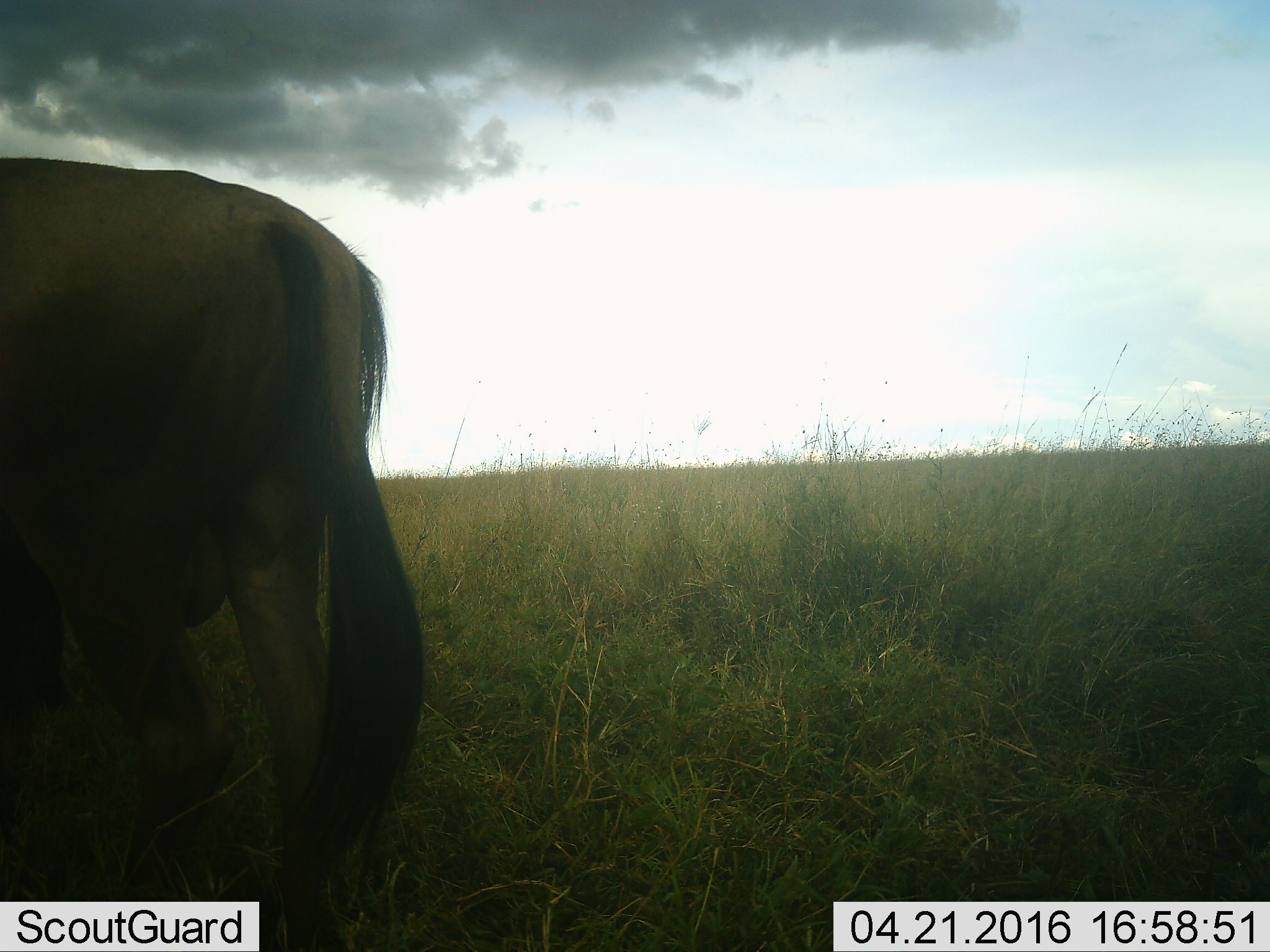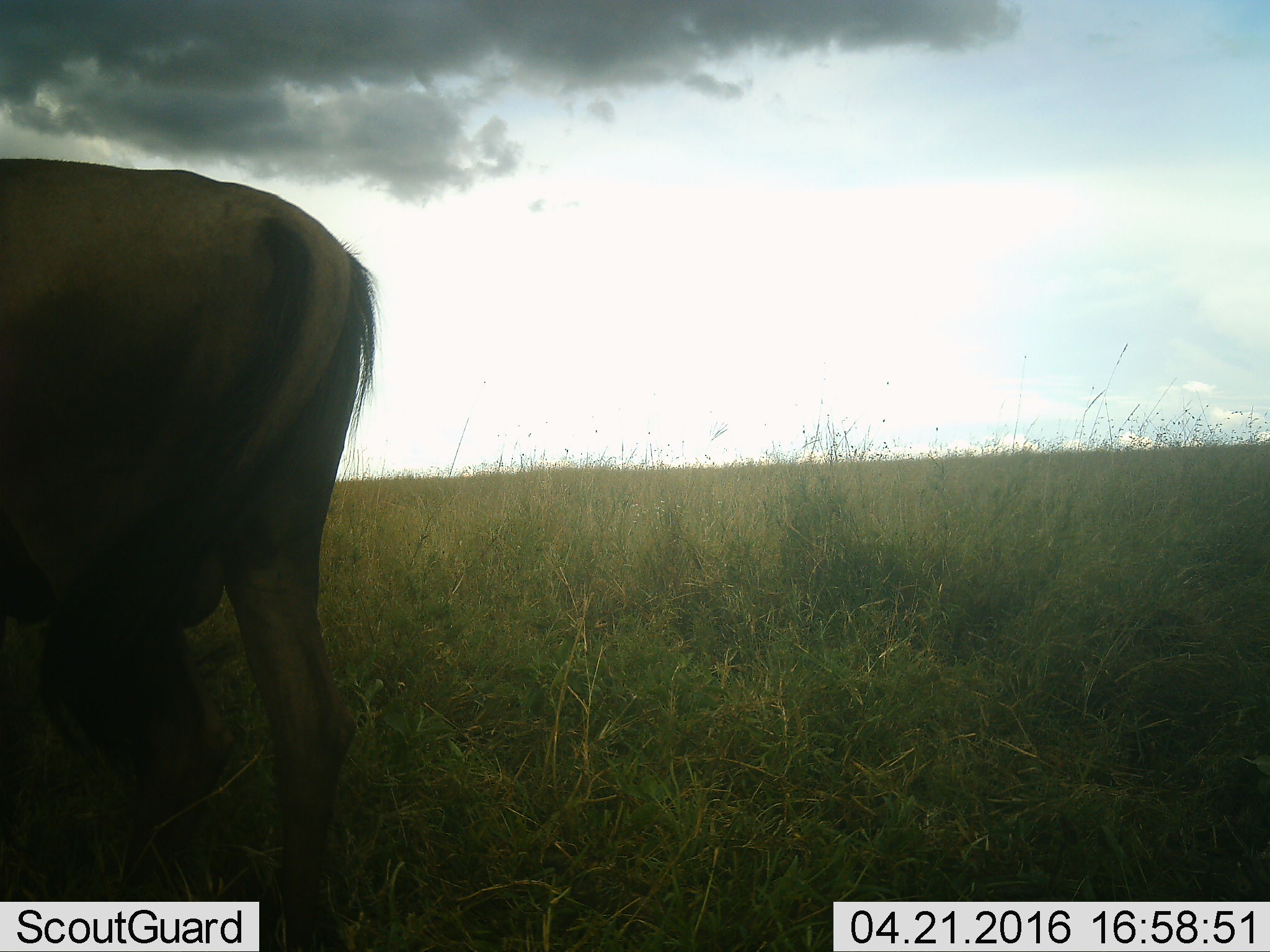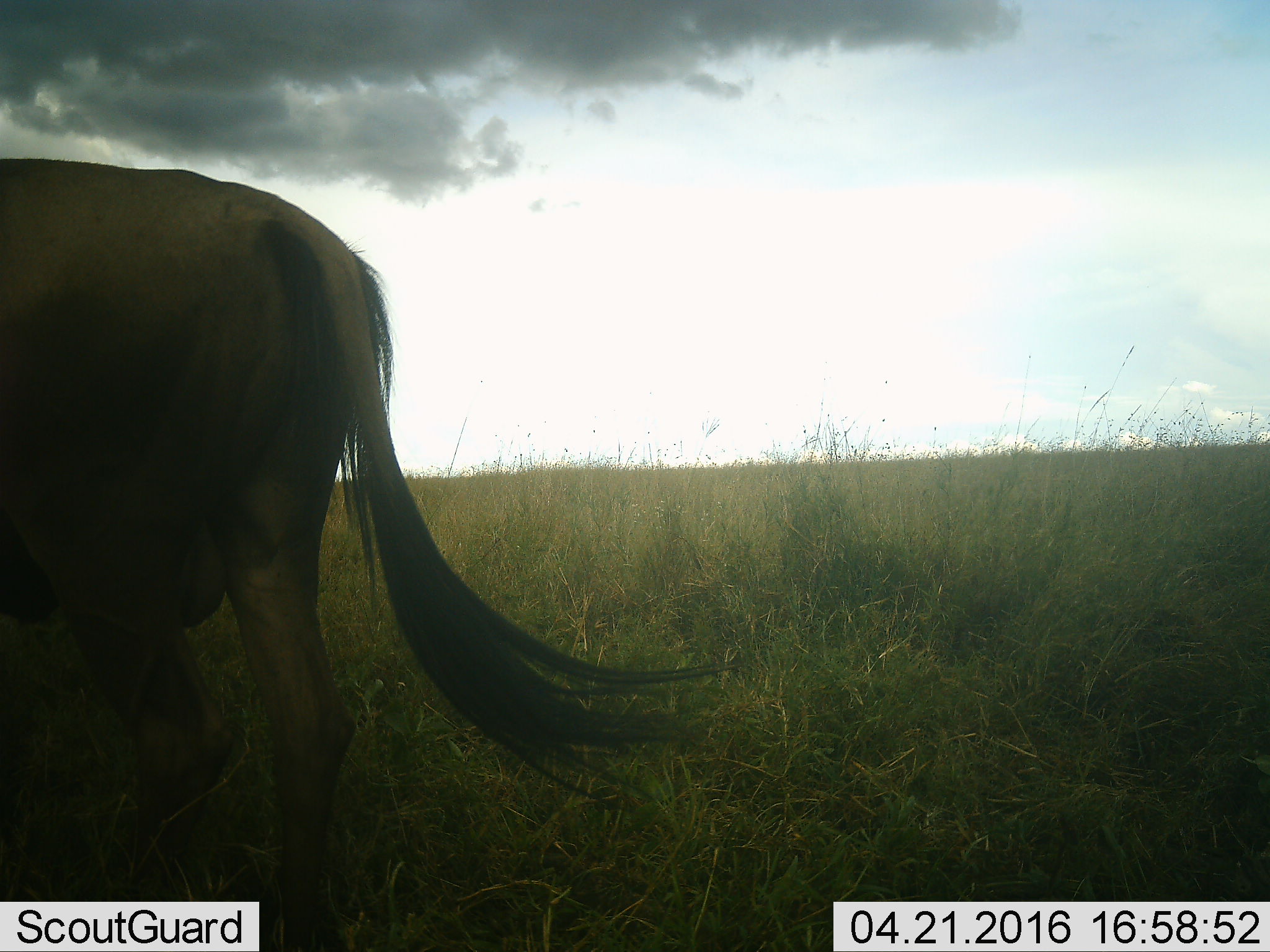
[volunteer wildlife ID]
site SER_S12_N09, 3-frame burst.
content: unidentified animal